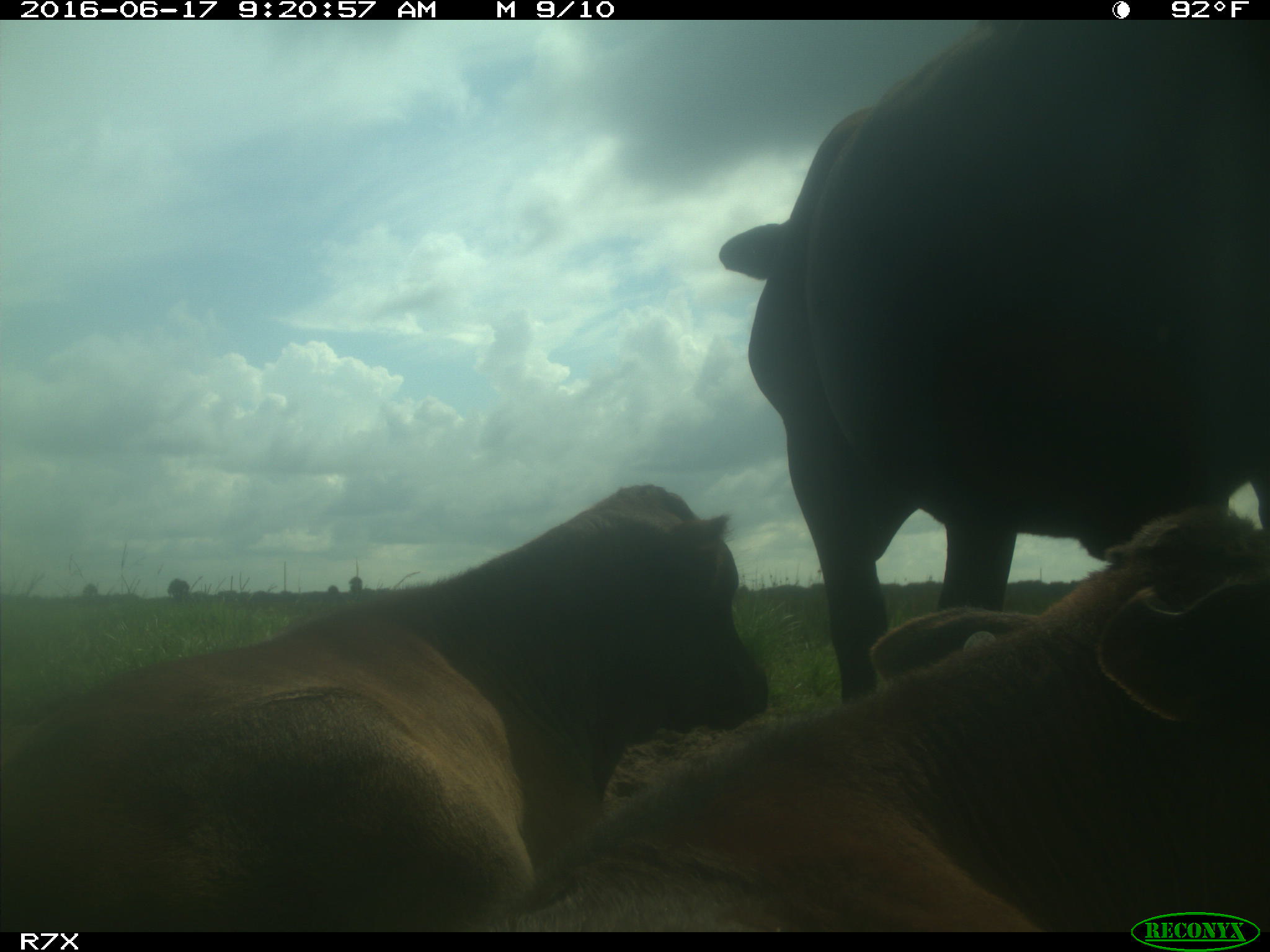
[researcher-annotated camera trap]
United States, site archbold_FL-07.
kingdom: Animalia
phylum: Chordata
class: Mammalia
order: Artiodactyla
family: Bovidae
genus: Bos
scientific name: Bos taurus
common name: domestic cow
Bos taurus (domestic cow).